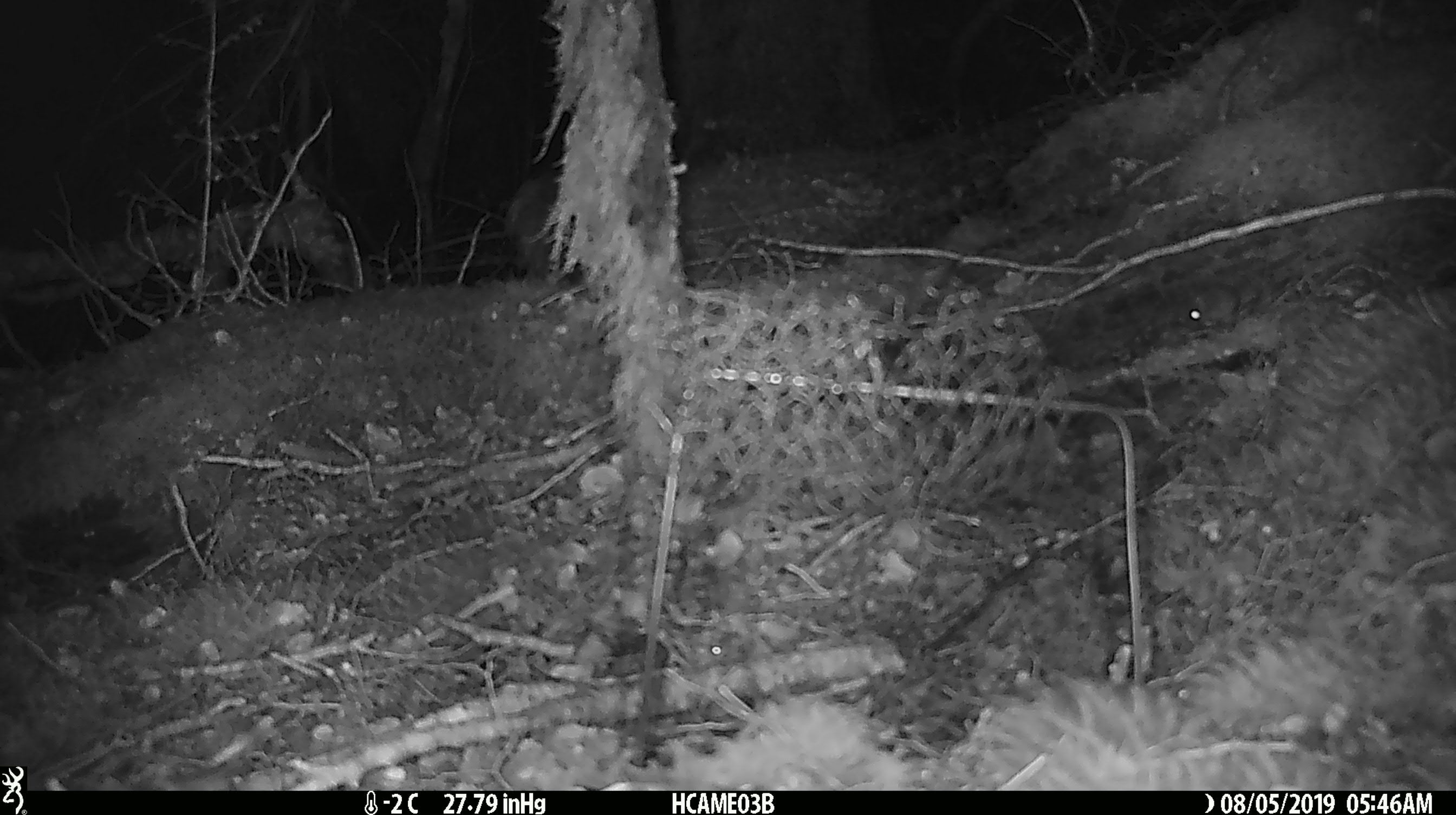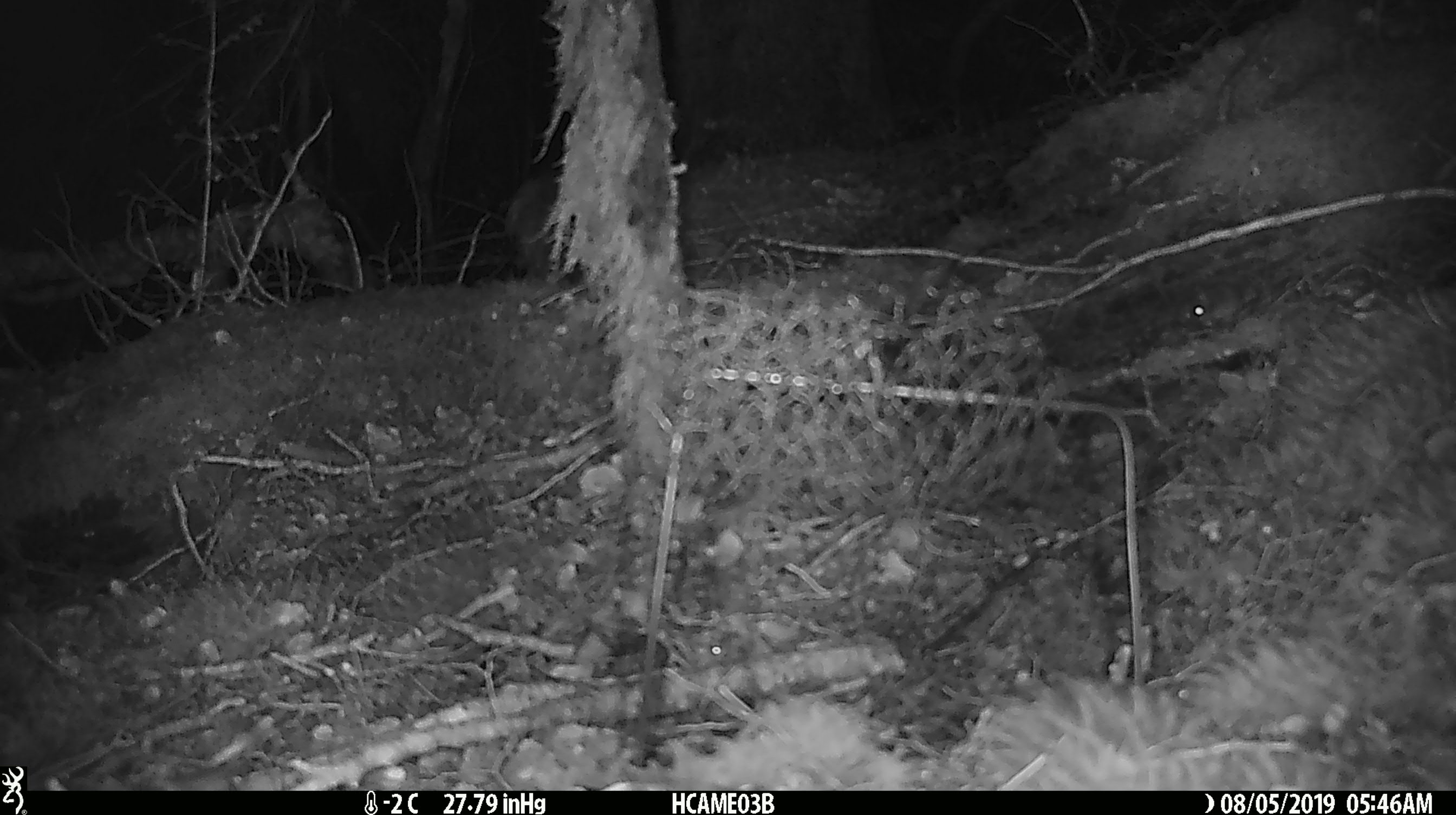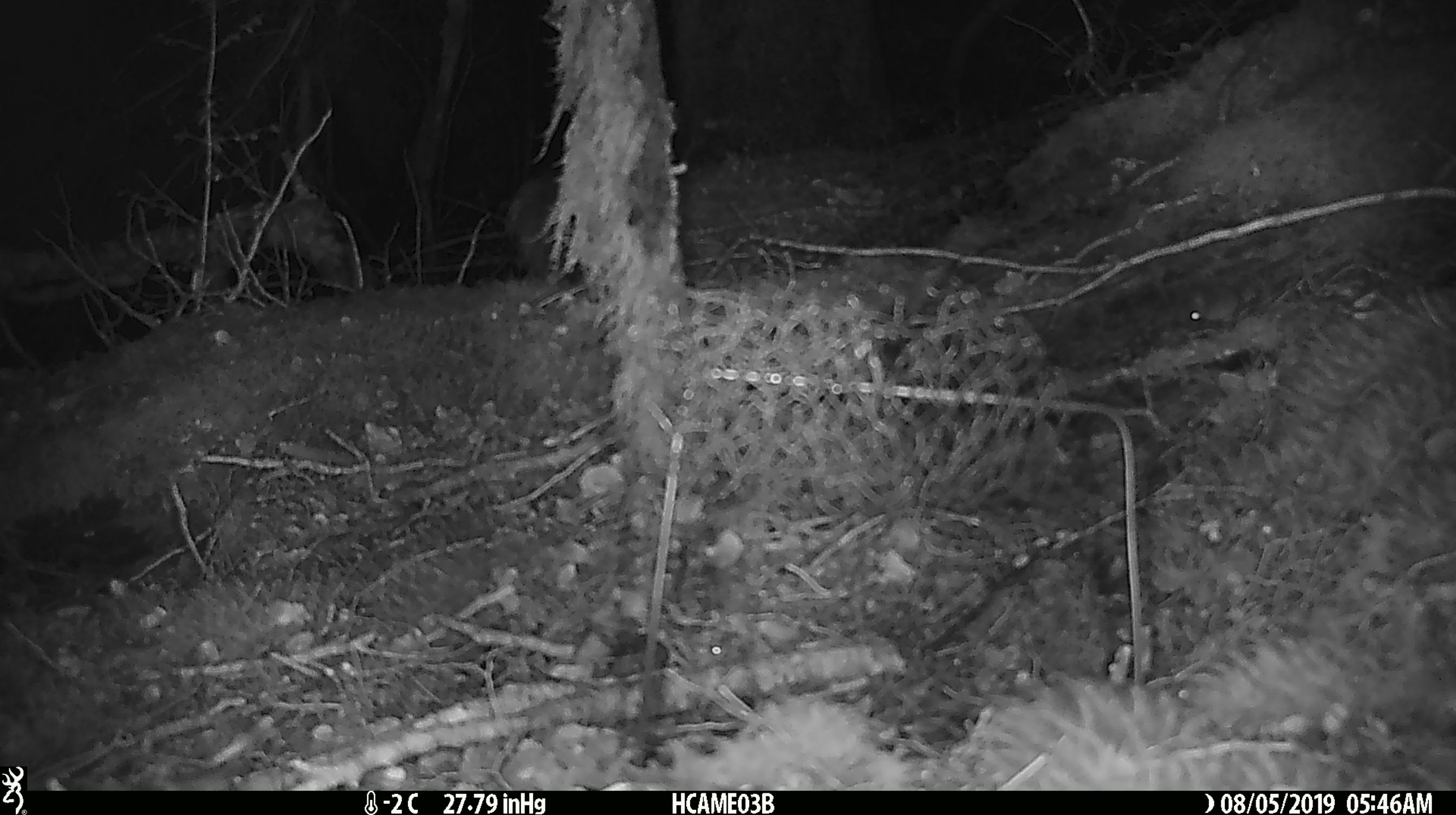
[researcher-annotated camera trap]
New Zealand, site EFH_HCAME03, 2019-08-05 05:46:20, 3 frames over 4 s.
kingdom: Animalia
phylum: Chordata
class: Mammalia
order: Rodentia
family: Muridae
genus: Mus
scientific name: Mus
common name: mouse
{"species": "mouse (Mus)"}